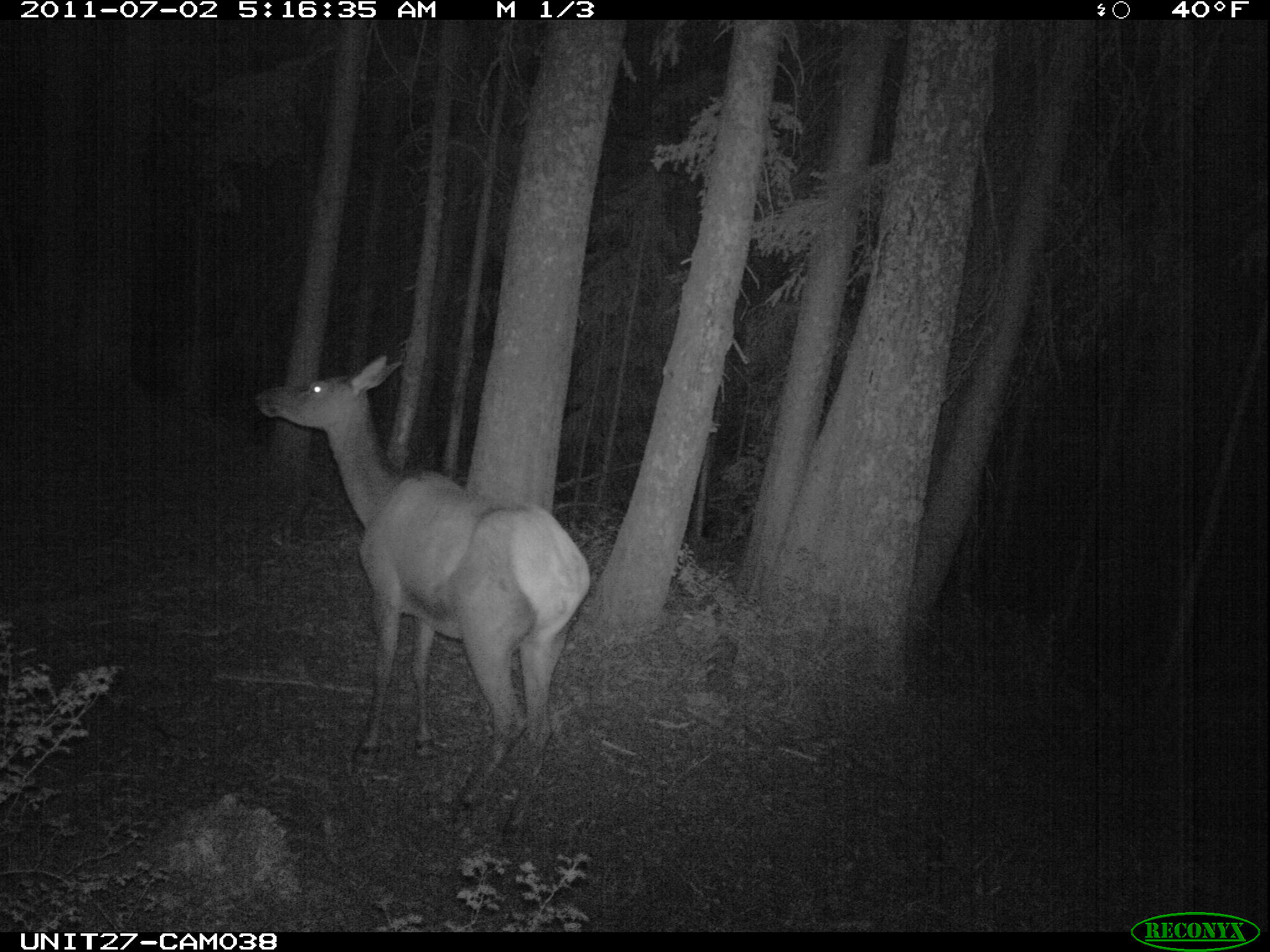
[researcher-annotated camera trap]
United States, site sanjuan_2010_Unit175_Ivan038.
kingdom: Animalia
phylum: Chordata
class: Mammalia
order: Artiodactyla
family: Cervidae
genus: Cervus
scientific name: Cervus elaphus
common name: red deer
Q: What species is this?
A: Cervus elaphus (red deer).